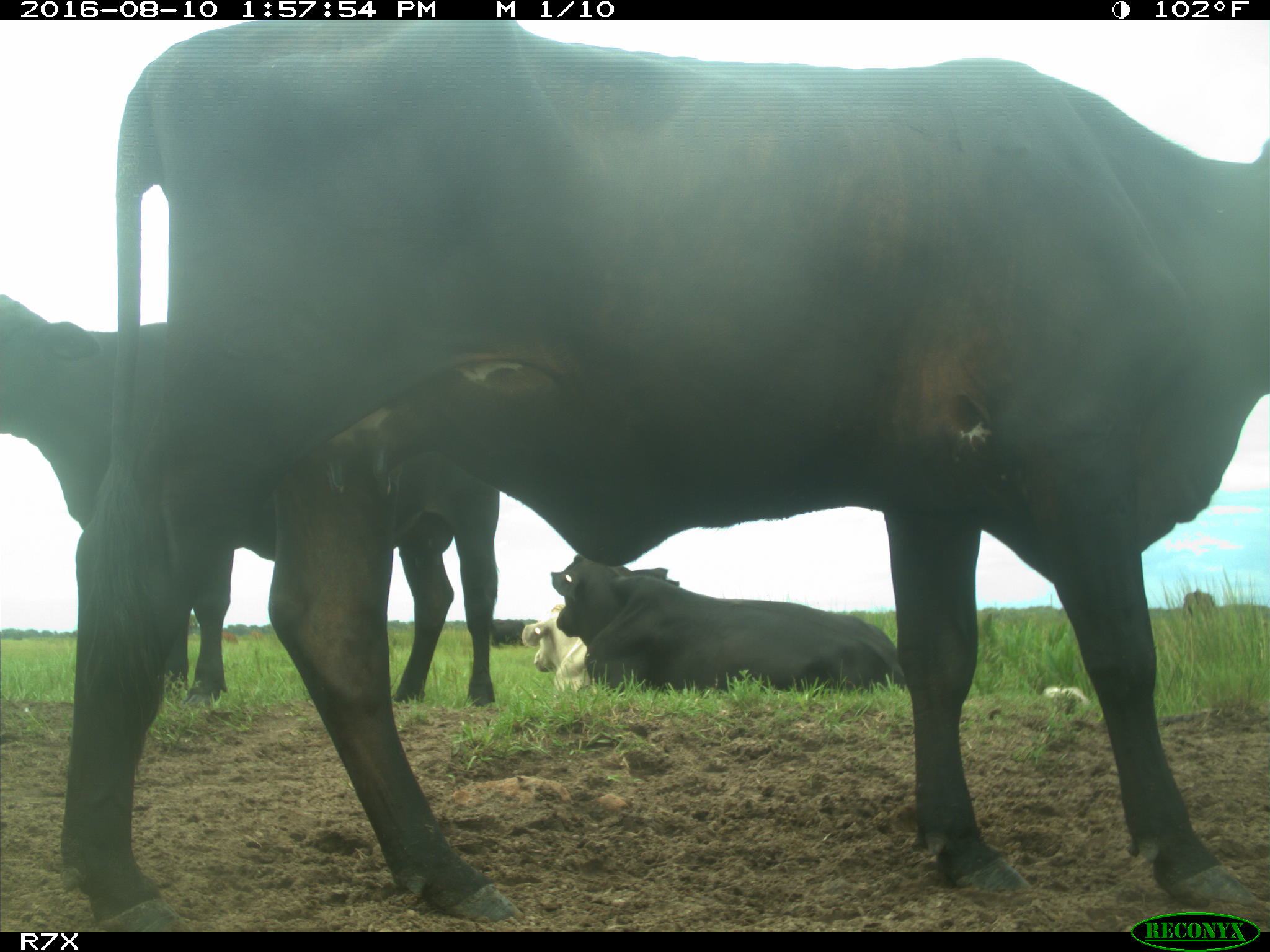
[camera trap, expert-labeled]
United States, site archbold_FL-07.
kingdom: Animalia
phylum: Chordata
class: Mammalia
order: Artiodactyla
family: Bovidae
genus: Bos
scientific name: Bos taurus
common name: domestic cow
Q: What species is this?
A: Bos taurus (domestic cow).